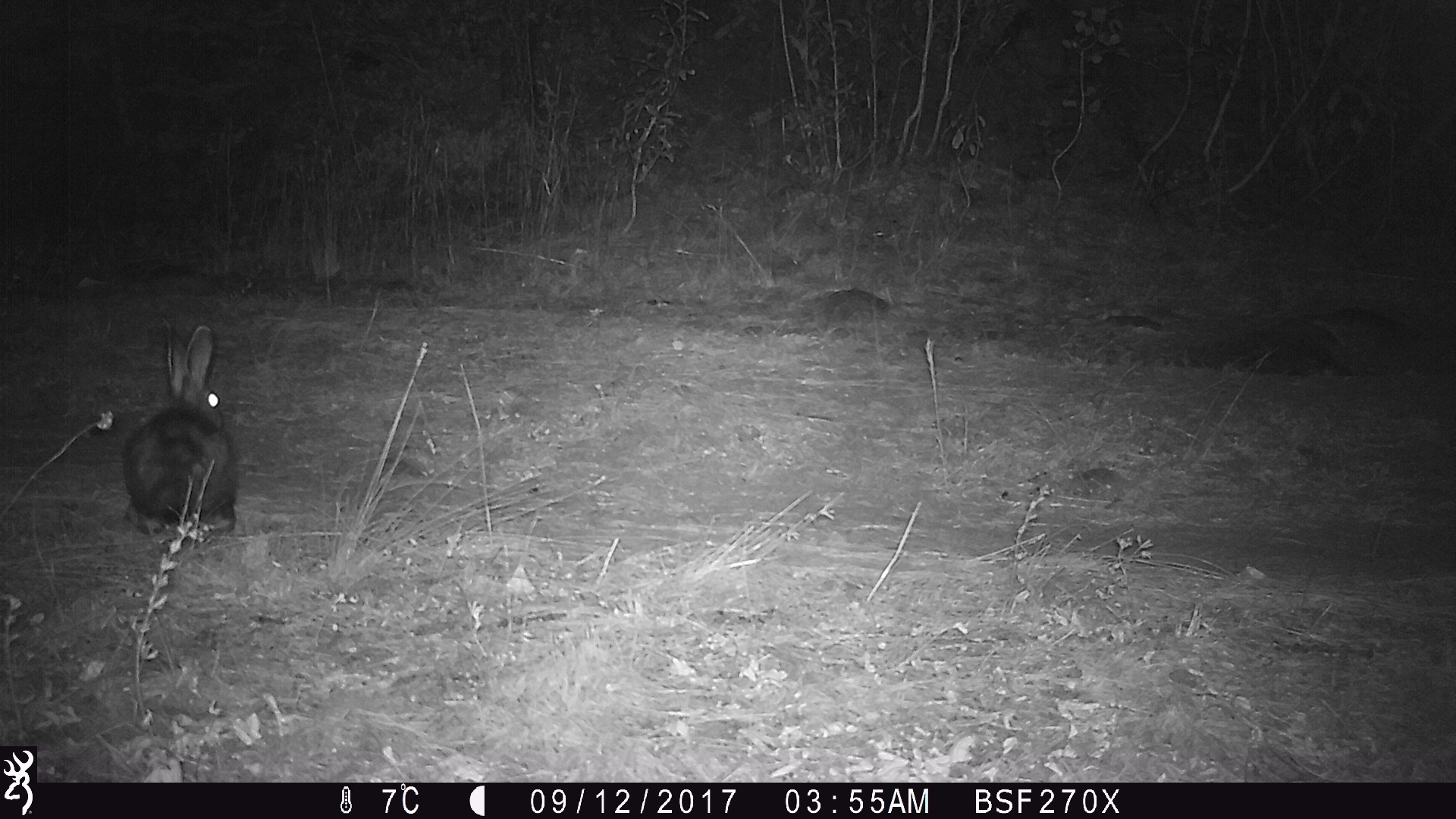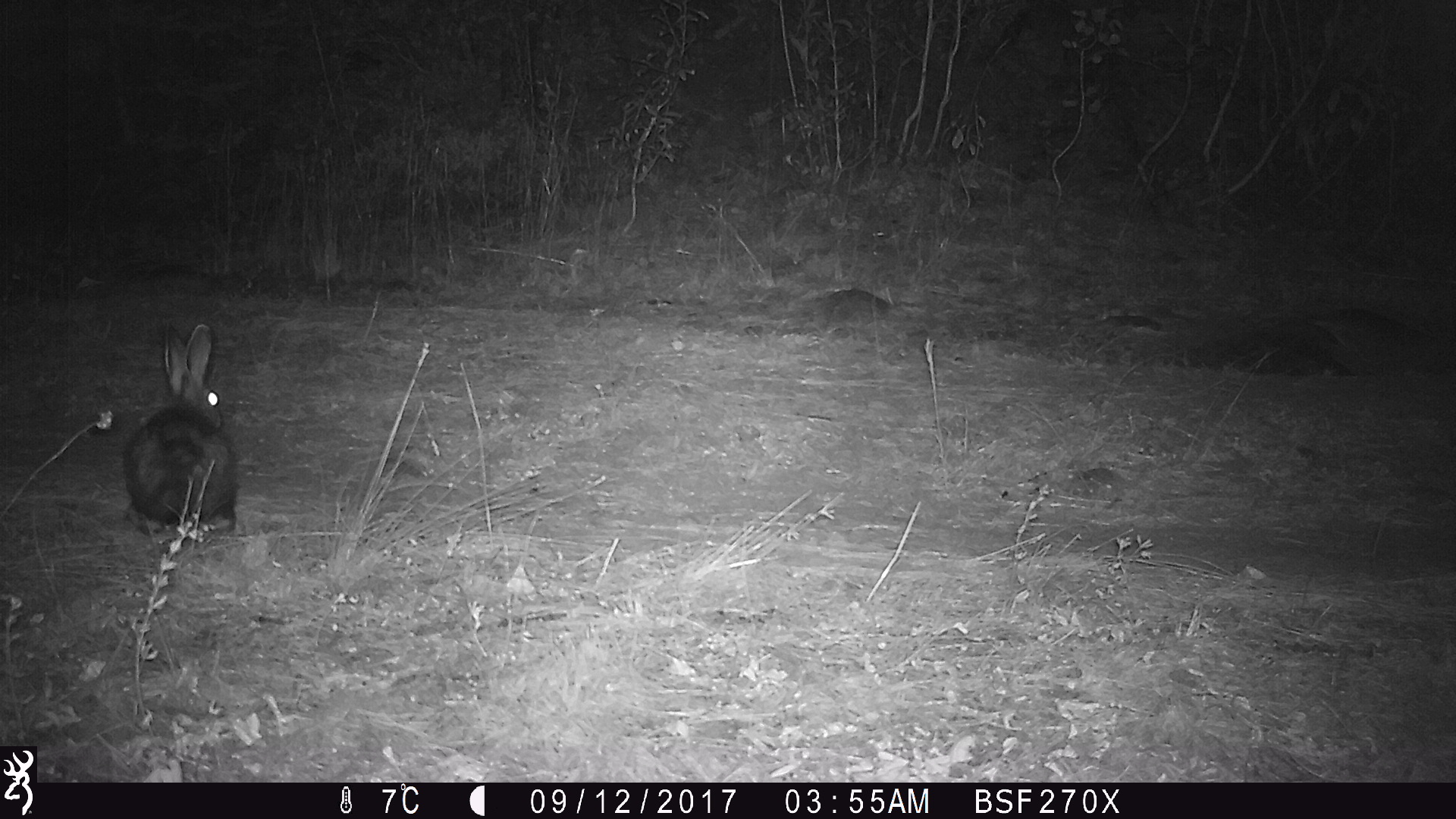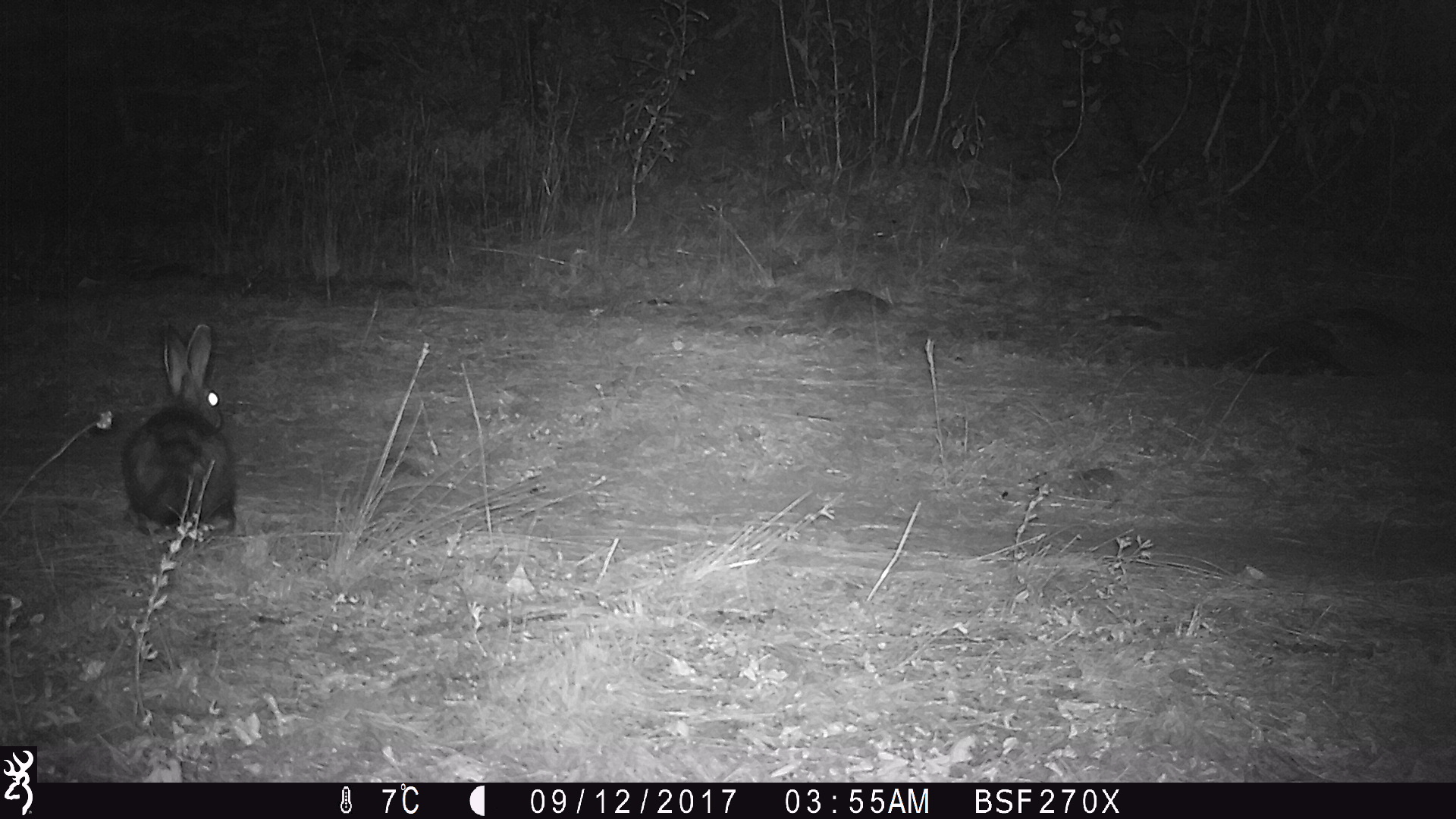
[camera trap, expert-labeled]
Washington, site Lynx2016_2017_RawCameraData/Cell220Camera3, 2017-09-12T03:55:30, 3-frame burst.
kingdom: Animalia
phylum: Chordata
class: Mammalia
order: Lagomorpha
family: Leporidae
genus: Lepus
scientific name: Lepus americanus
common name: snowshoe hare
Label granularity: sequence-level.